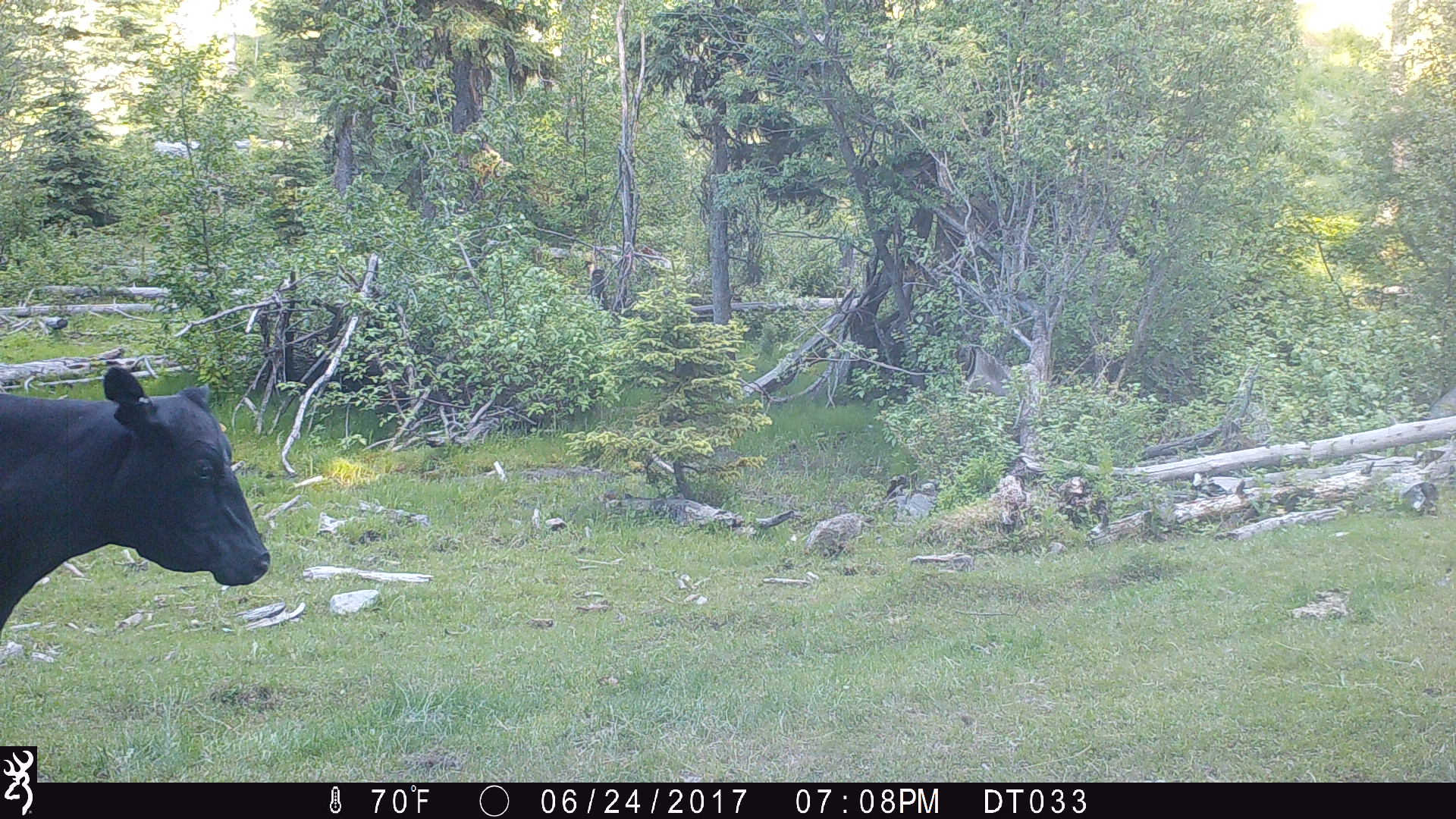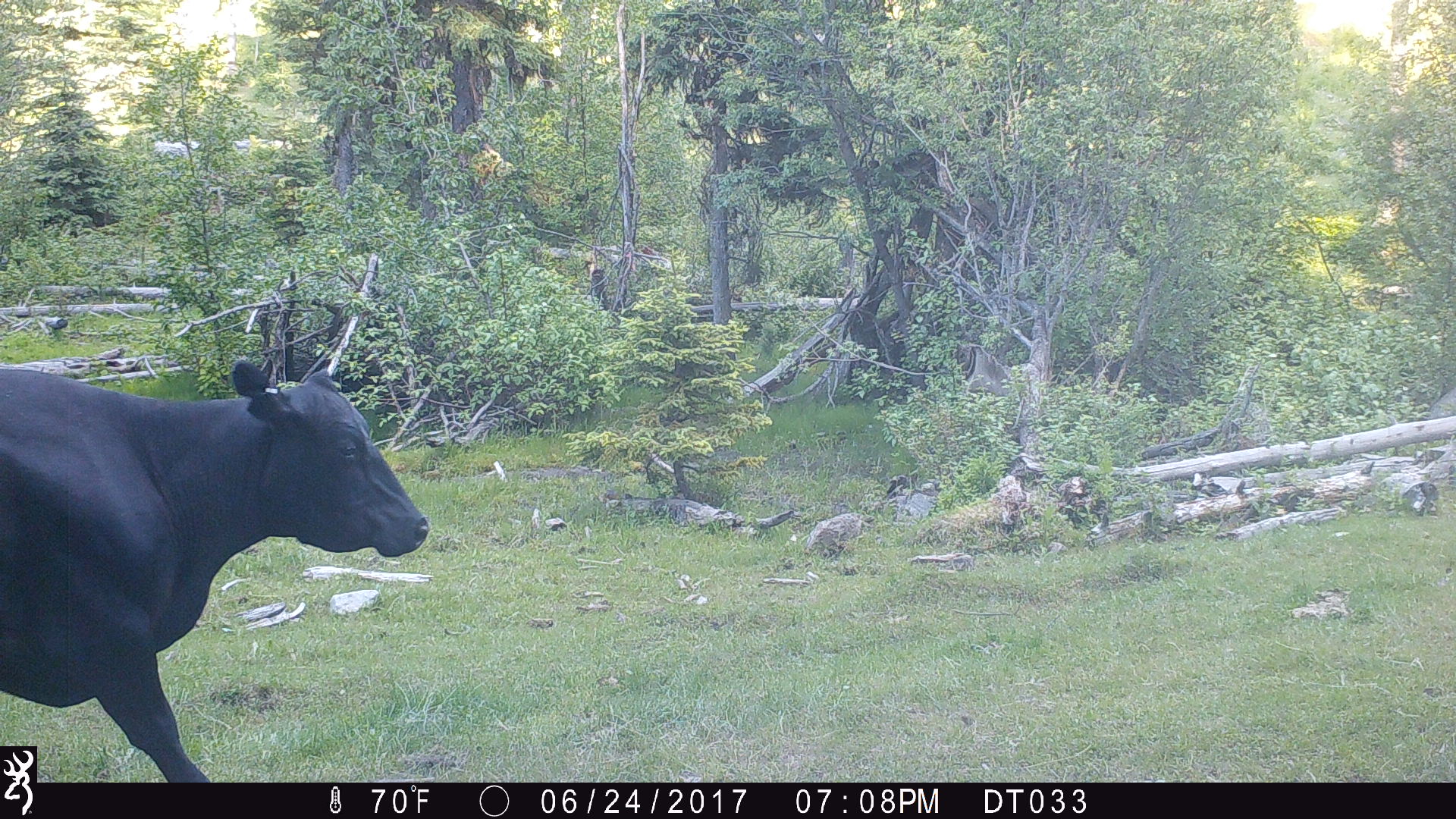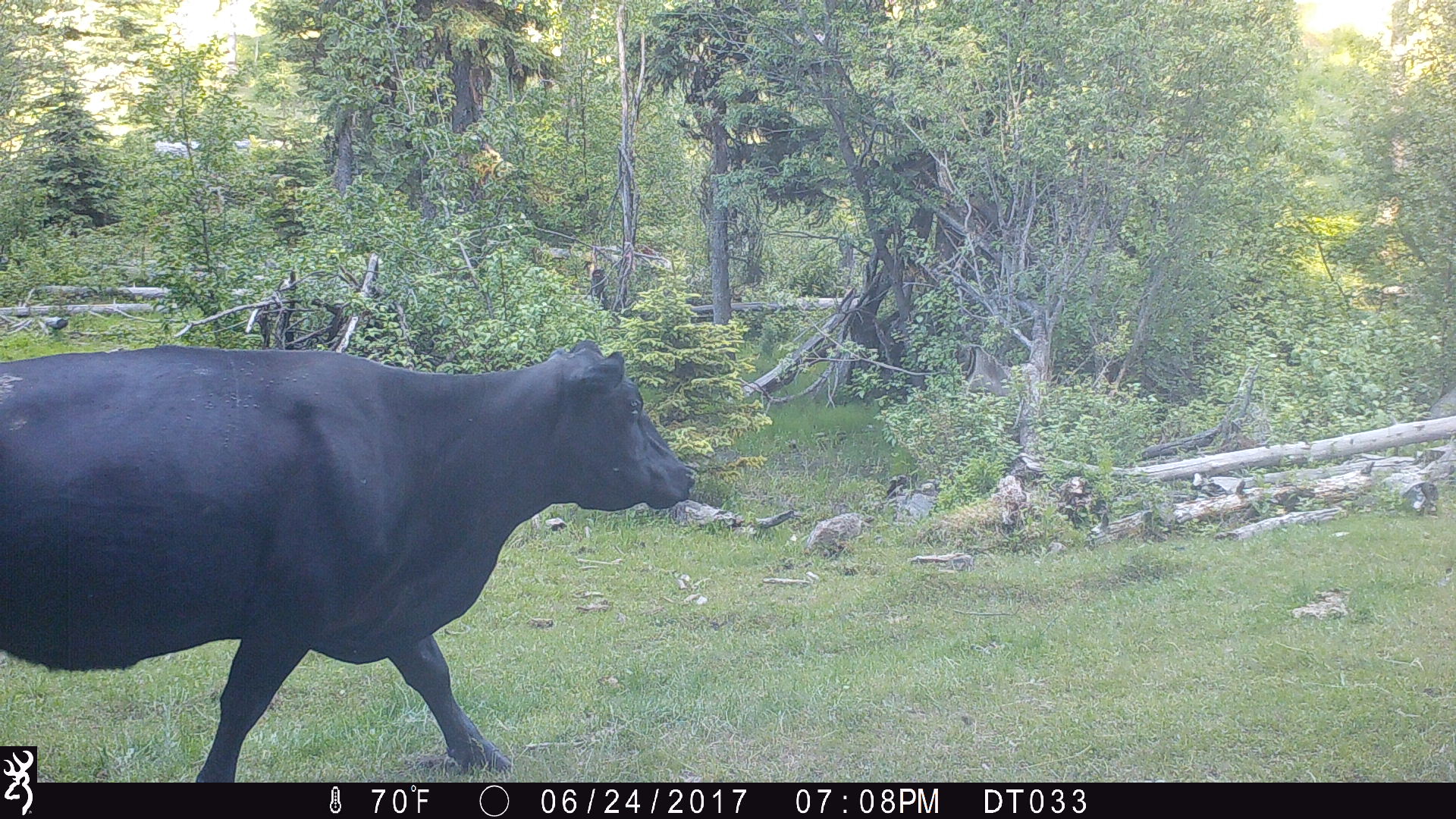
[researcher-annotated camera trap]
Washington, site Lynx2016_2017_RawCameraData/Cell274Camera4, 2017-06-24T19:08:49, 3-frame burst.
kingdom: Animalia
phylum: Chordata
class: Mammalia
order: Artiodactyla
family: Bovidae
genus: Bos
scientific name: Bos taurus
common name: domestic cattle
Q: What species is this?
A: Domestic cattle (Bos taurus).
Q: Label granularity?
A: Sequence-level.